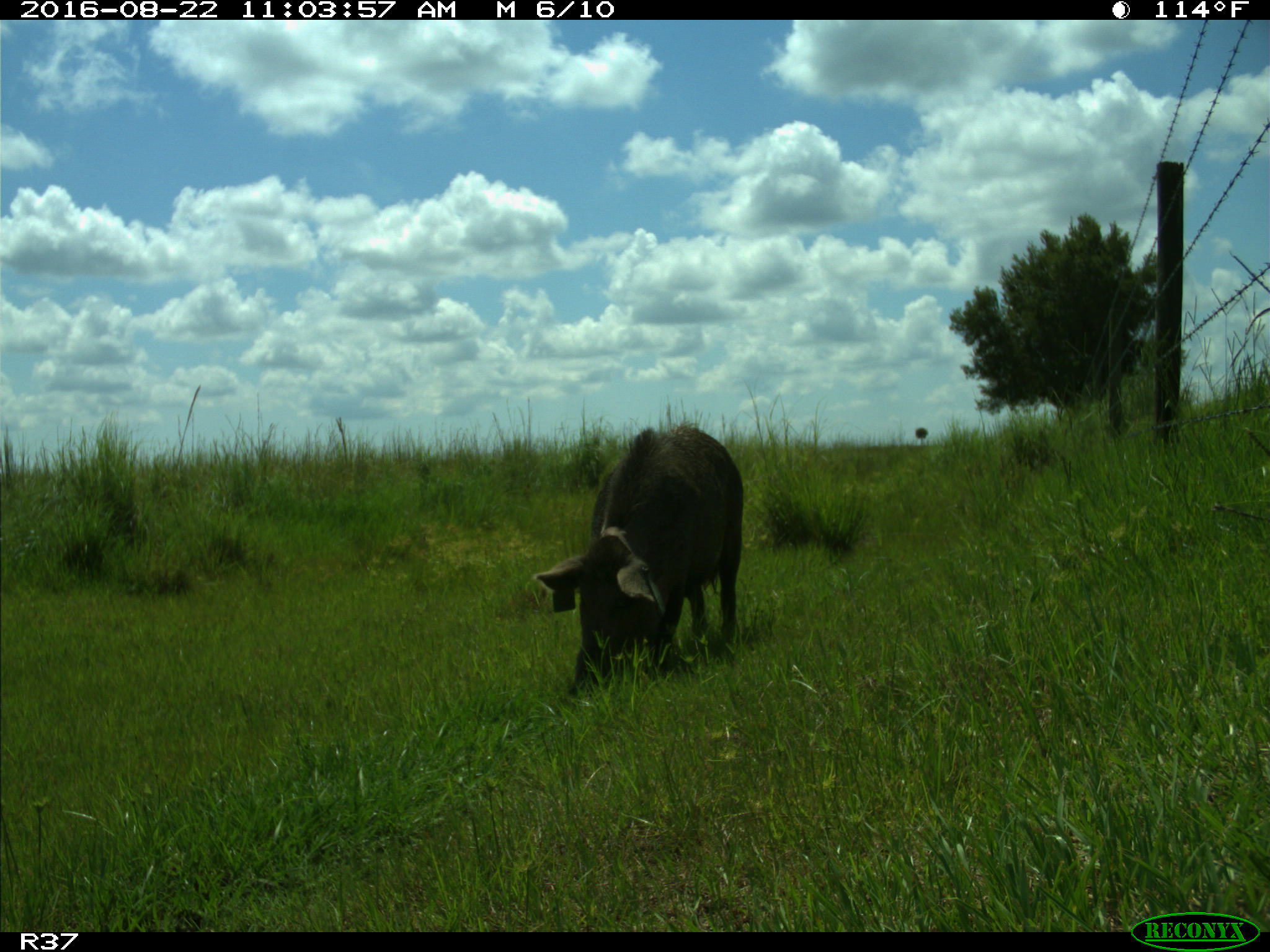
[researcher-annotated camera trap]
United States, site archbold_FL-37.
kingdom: Animalia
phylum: Chordata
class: Mammalia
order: Artiodactyla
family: Suidae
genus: Sus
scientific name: Sus scrofa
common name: wild boar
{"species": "Sus scrofa (wild boar)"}